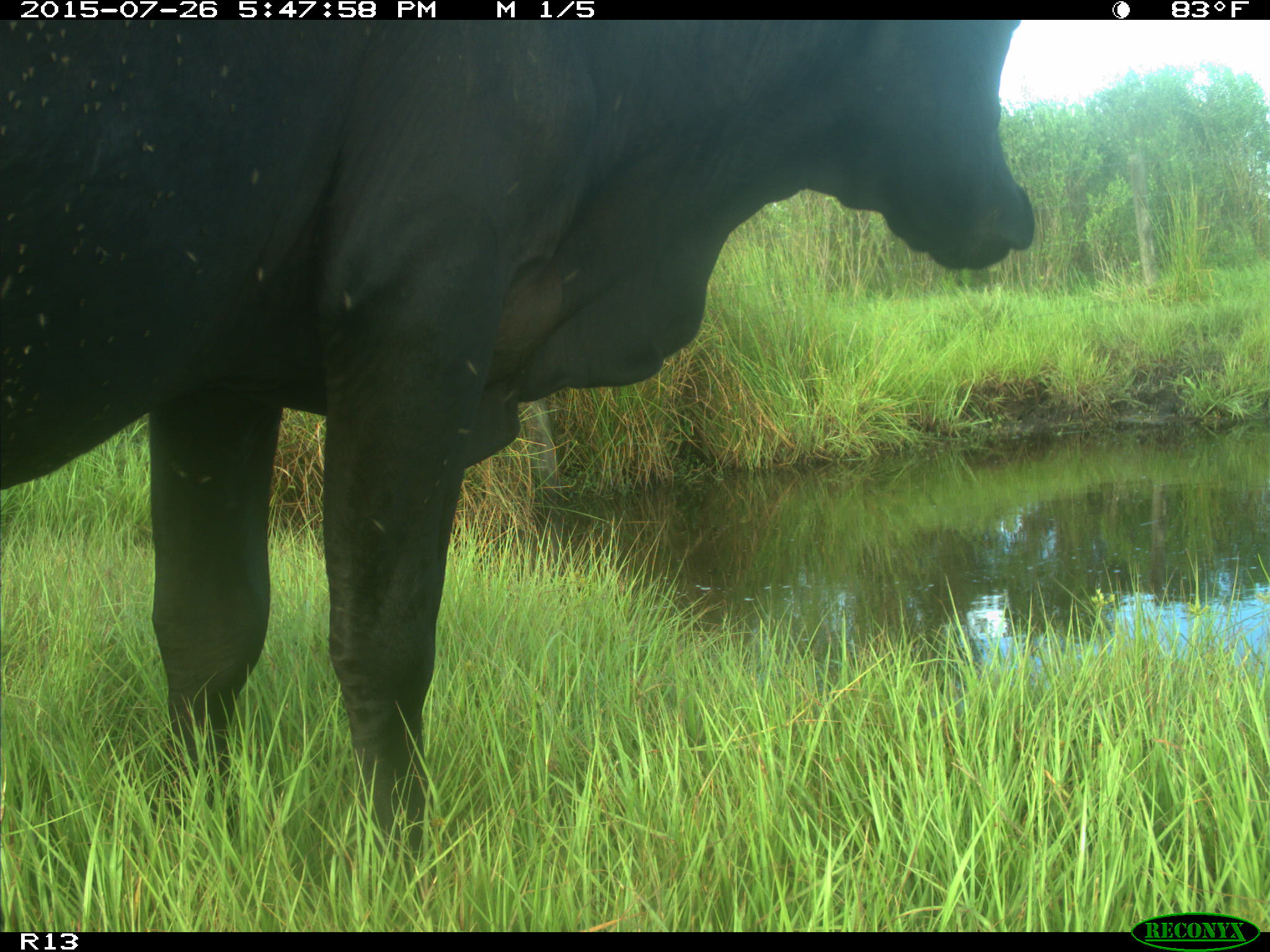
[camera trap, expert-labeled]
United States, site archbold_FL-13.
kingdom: Animalia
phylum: Chordata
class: Mammalia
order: Artiodactyla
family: Bovidae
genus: Bos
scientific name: Bos taurus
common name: domestic cow